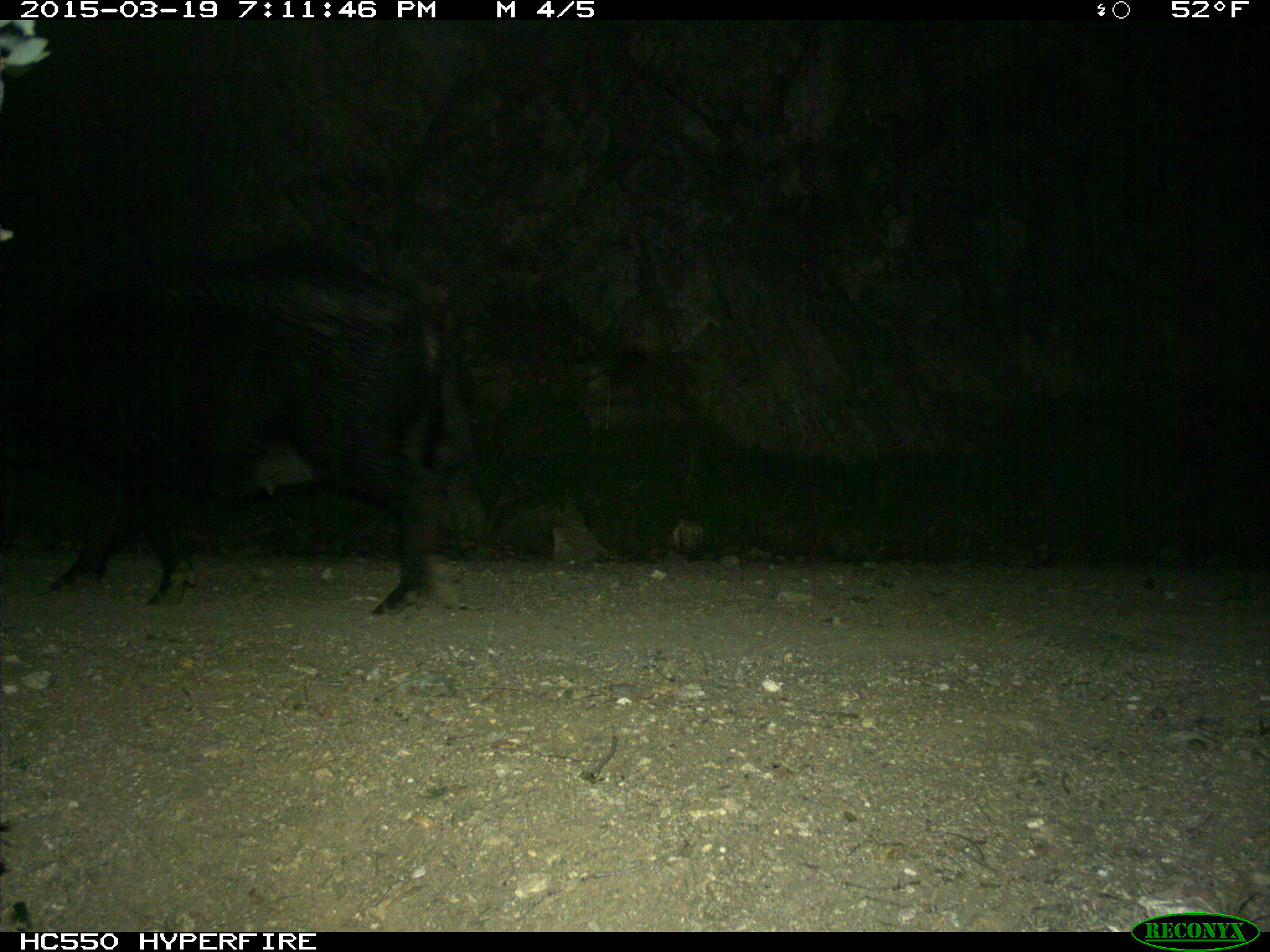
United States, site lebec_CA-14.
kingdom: Animalia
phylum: Chordata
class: Mammalia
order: Artiodactyla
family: Suidae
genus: Sus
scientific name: Sus scrofa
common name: wild boar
Sus scrofa (wild boar).